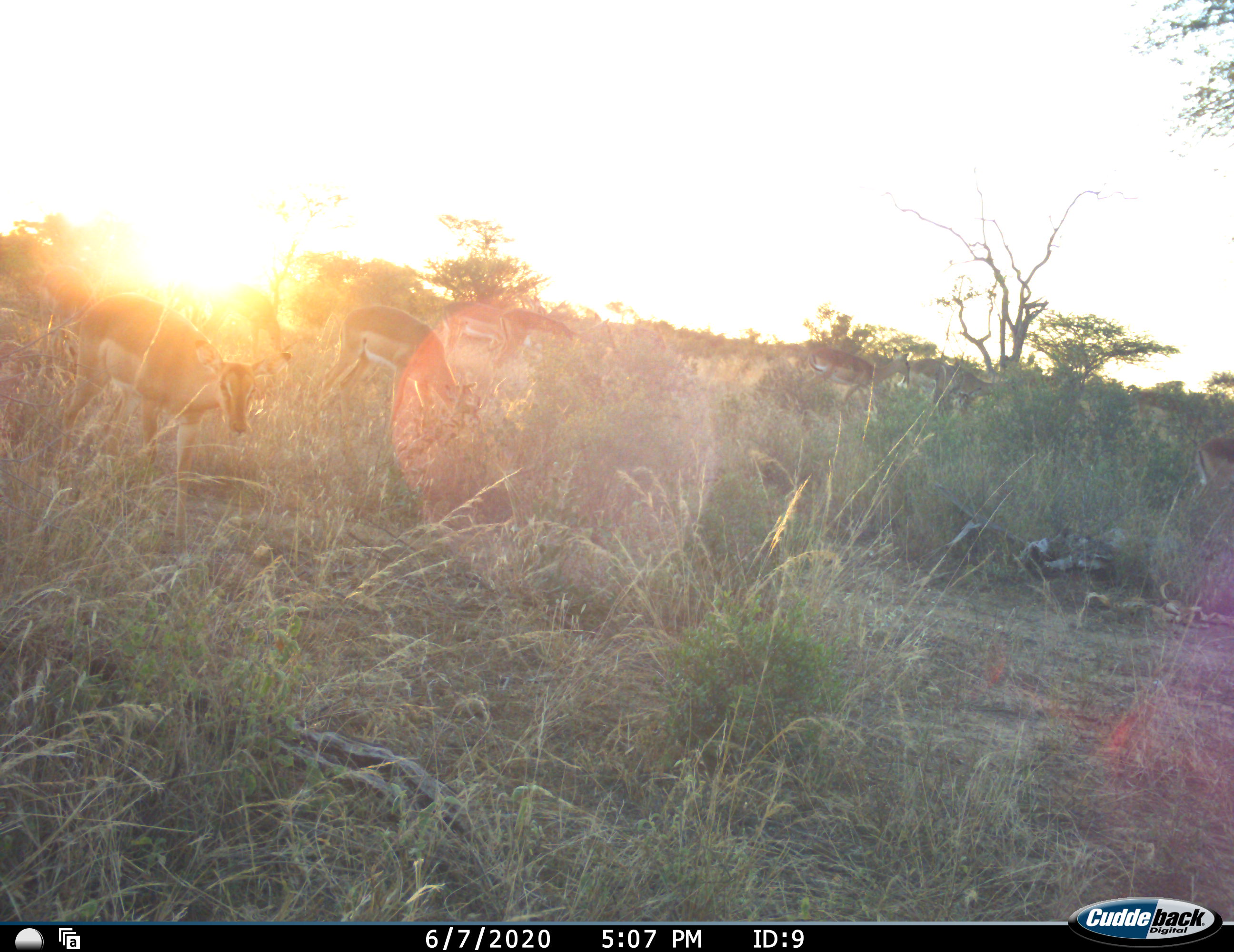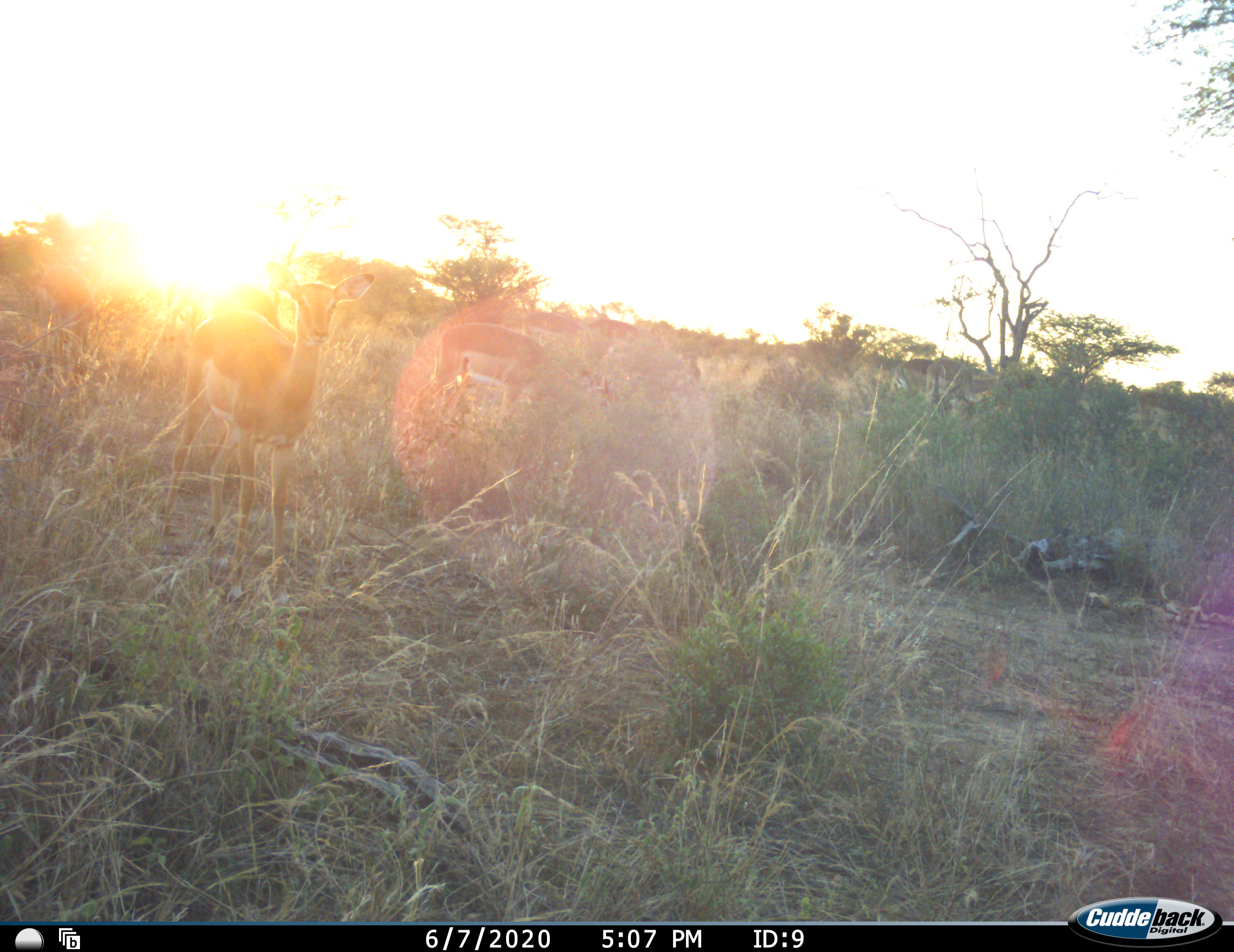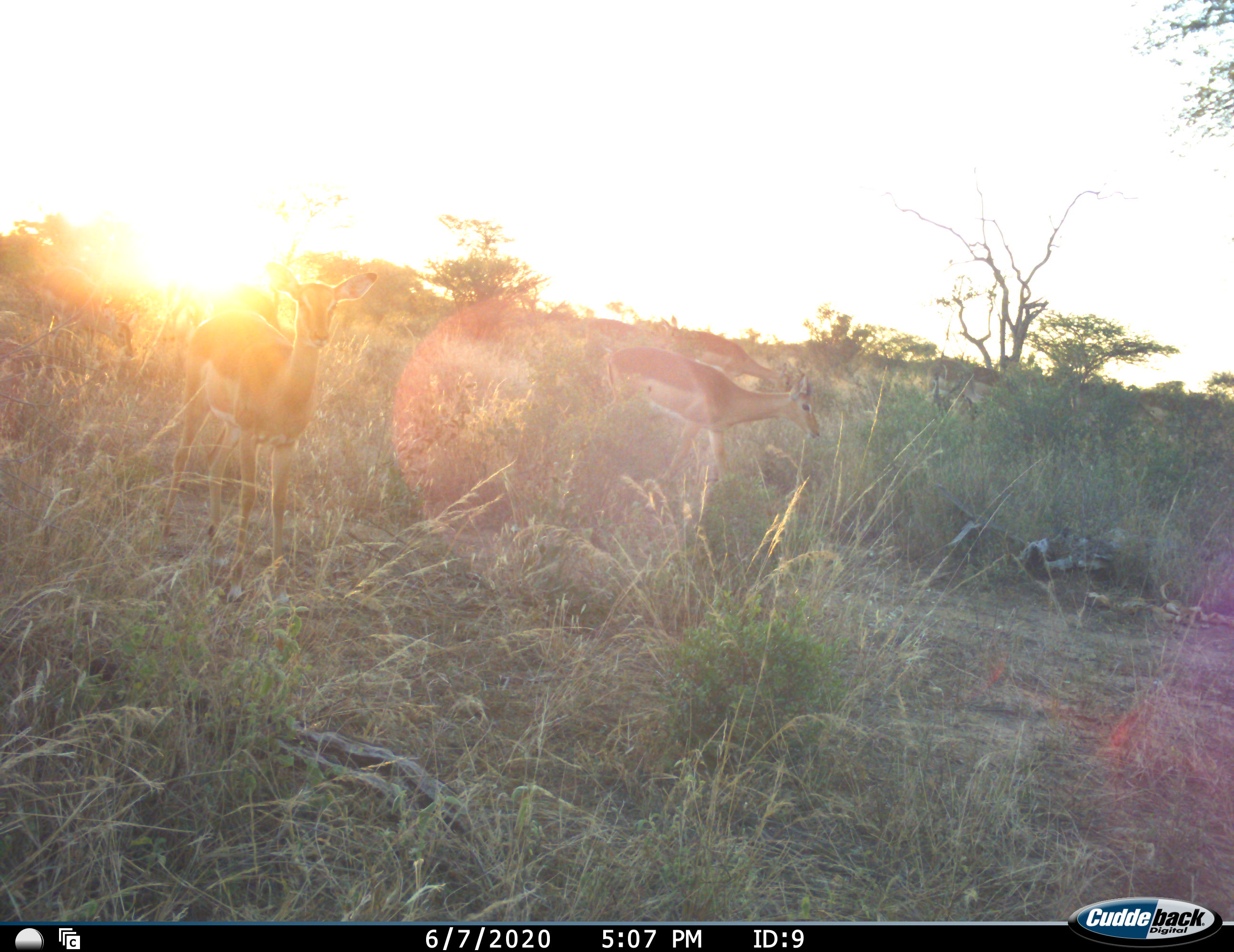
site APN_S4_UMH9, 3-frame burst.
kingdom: Animalia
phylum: Chordata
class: Mammalia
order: Artiodactyla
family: Bovidae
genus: Aepyceros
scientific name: Aepyceros melampus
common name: impala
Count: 7.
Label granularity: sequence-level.